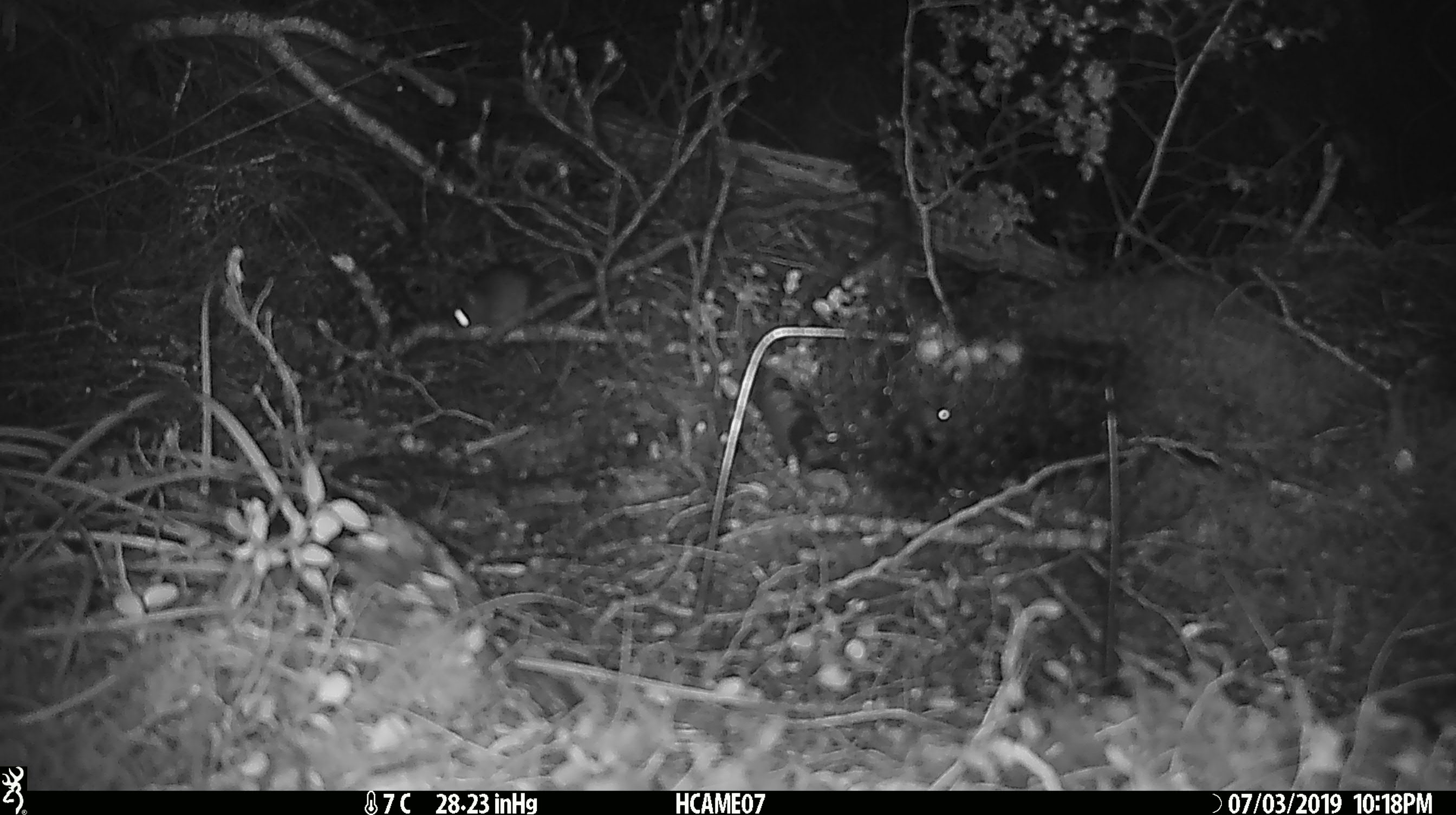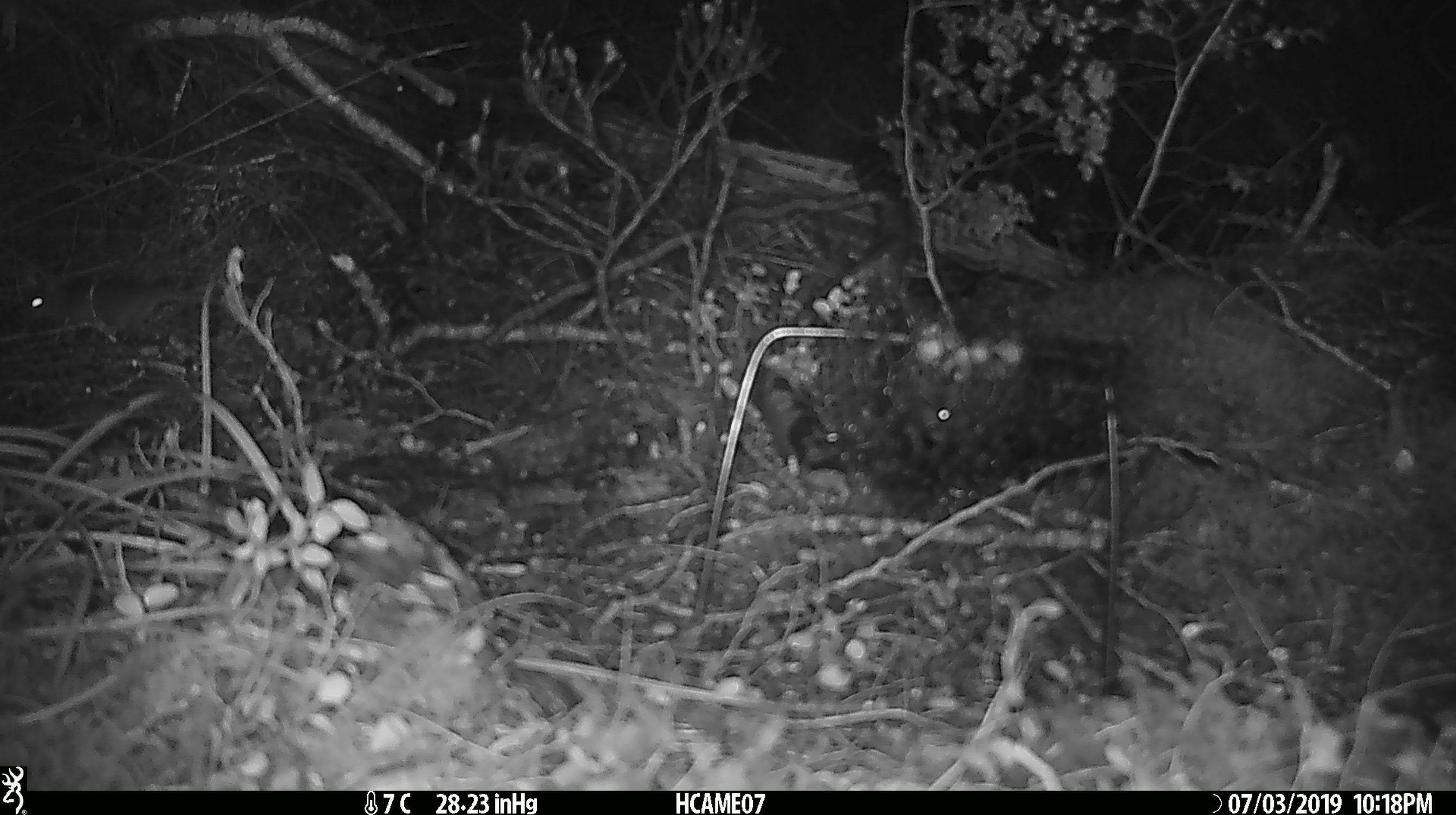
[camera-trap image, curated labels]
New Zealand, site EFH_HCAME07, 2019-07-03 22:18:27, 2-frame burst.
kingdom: Animalia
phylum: Chordata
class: Mammalia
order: Rodentia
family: Muridae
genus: Mus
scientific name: Mus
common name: mouse